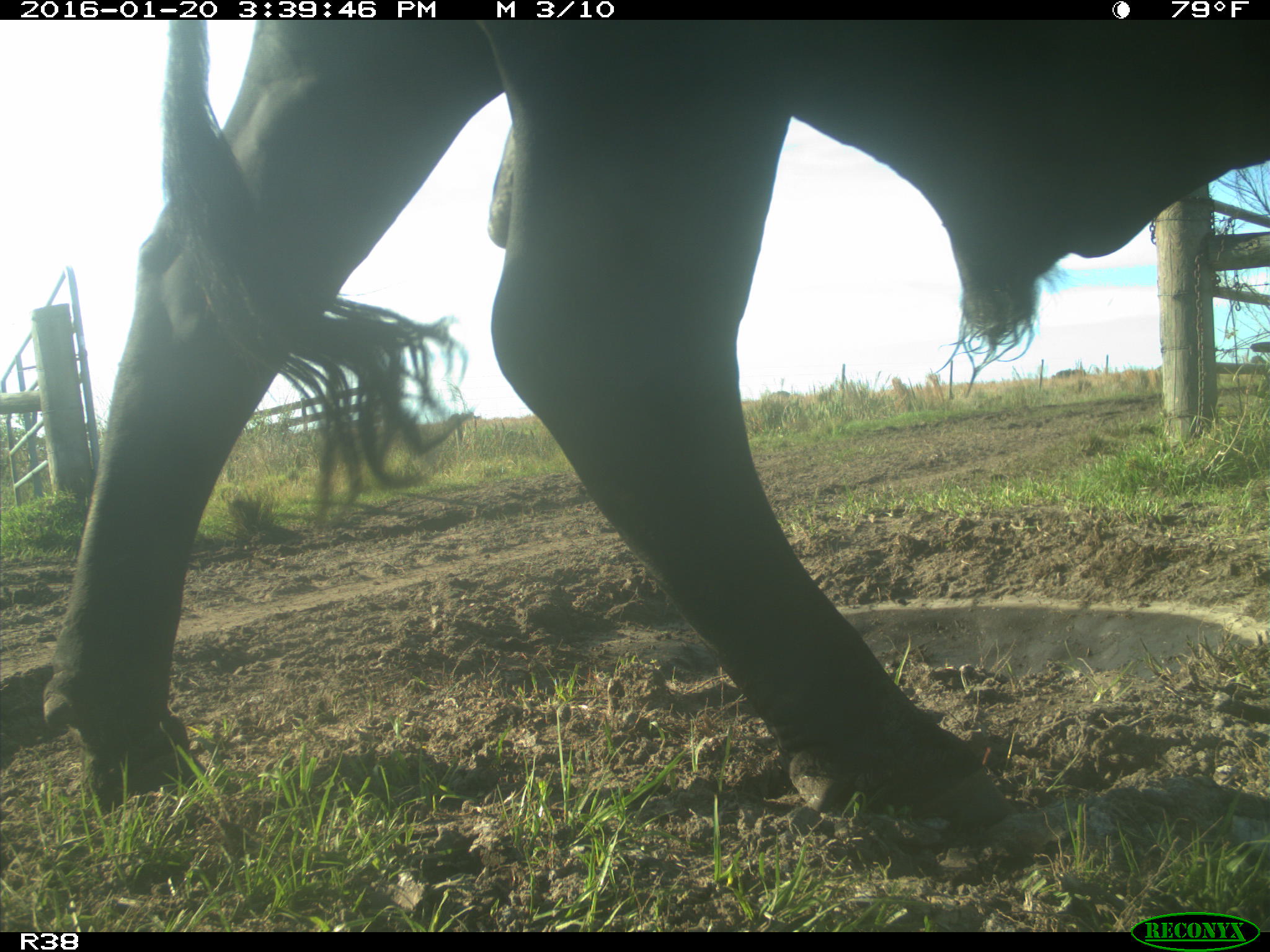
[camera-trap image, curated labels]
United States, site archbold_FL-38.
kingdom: Animalia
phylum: Chordata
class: Mammalia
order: Artiodactyla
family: Bovidae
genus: Bos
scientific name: Bos taurus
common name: domestic cow